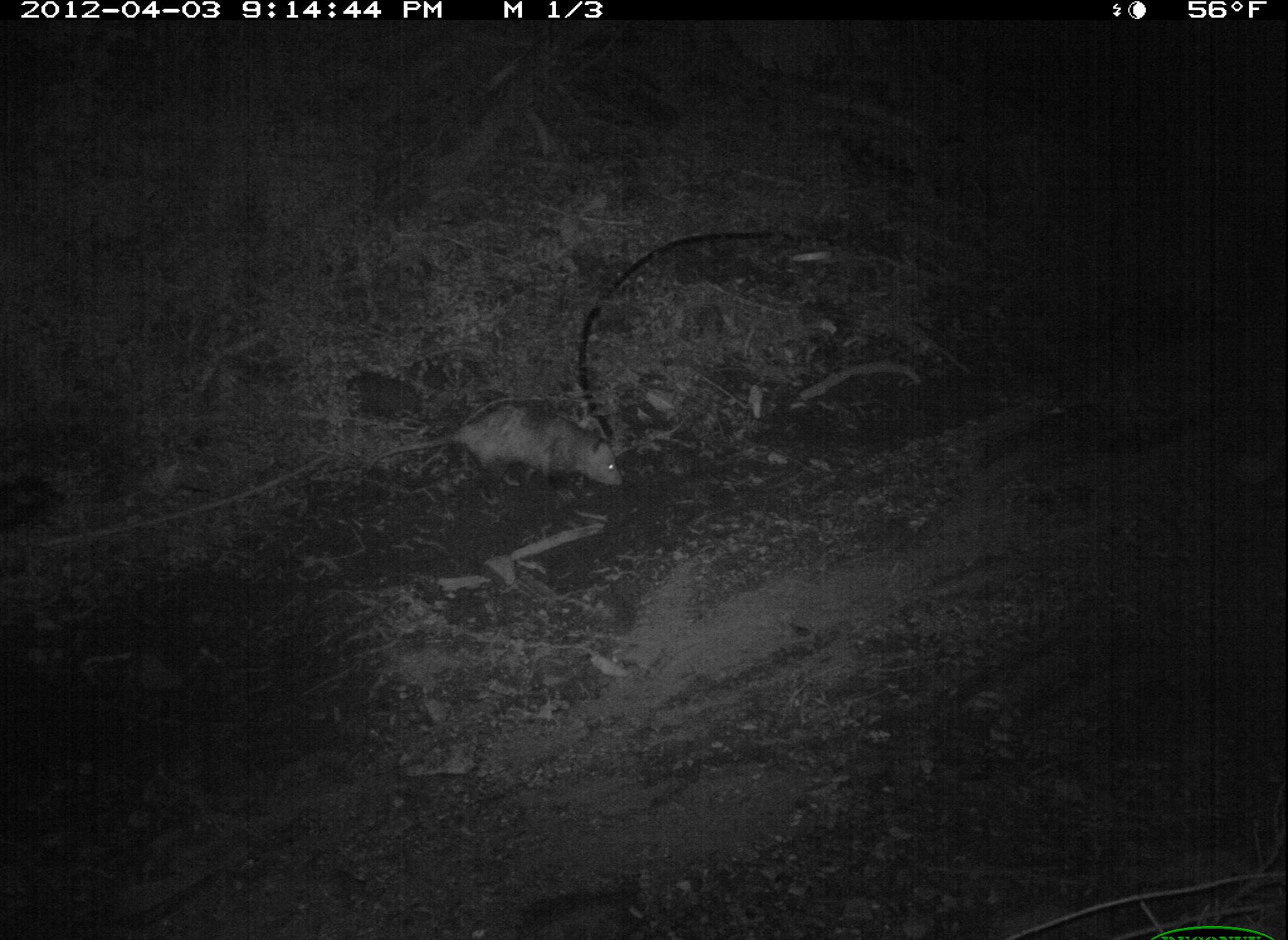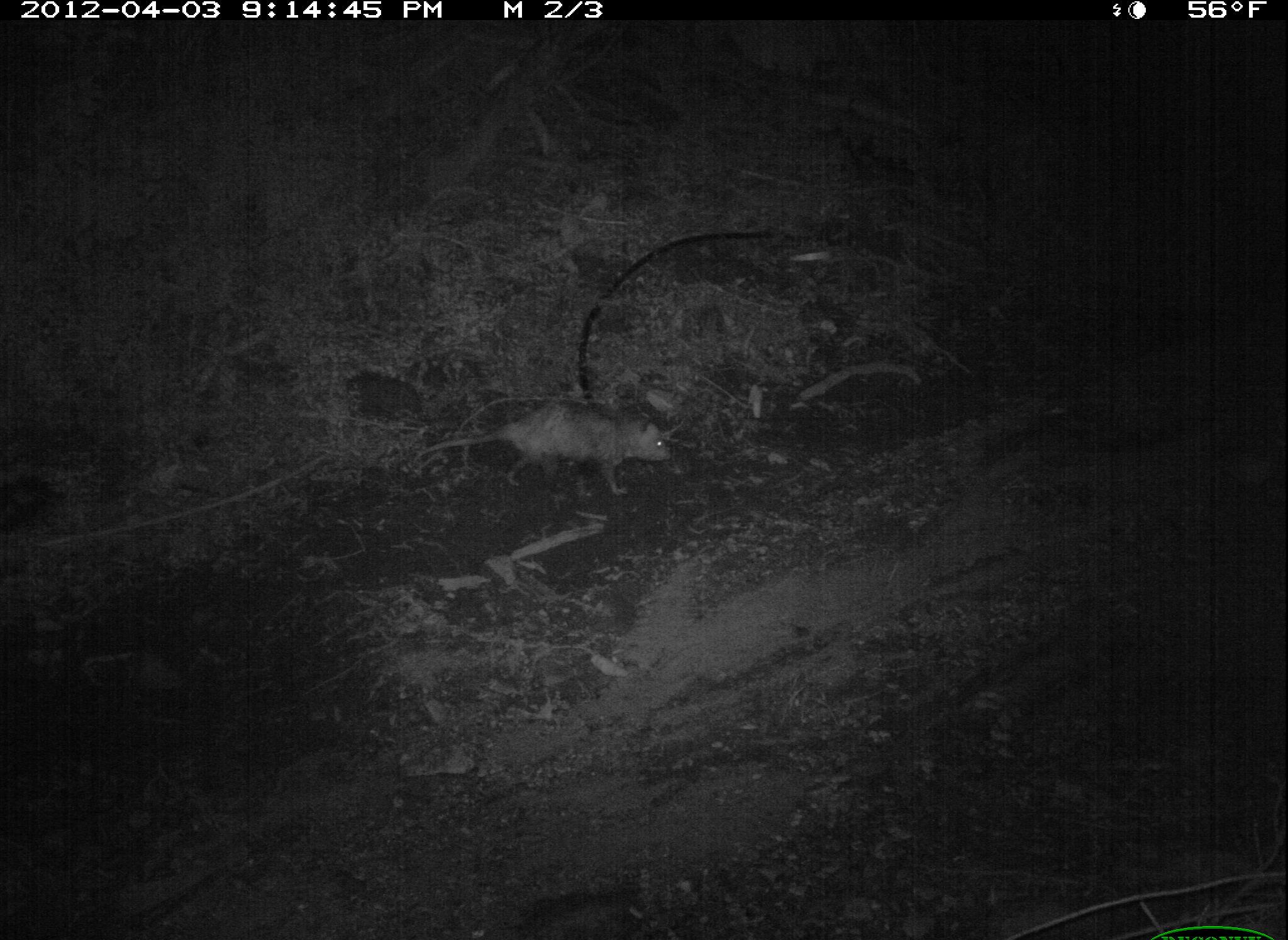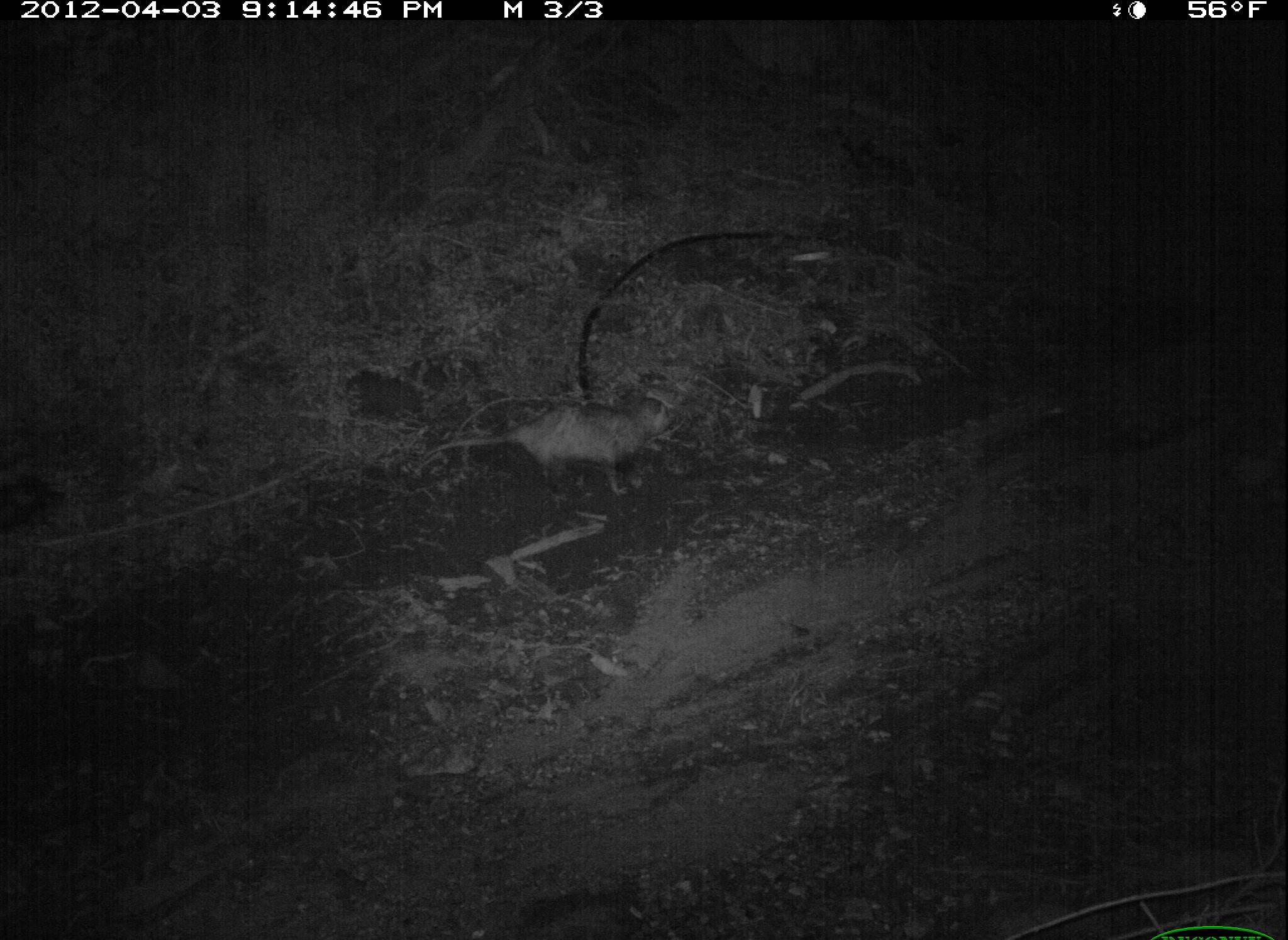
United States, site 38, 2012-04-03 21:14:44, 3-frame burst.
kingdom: Animalia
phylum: Chordata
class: Mammalia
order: Didelphimorphia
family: Didelphidae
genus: Didelphis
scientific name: Didelphis virginiana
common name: virginia opossum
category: opossum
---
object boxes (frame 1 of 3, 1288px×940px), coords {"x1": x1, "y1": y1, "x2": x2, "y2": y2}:
opossum: {"x1": 357, "y1": 406, "x2": 634, "y2": 511}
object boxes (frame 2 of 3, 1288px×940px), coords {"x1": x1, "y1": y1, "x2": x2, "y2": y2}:
opossum: {"x1": 415, "y1": 390, "x2": 686, "y2": 509}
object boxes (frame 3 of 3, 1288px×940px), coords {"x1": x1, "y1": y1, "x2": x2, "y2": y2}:
opossum: {"x1": 407, "y1": 382, "x2": 694, "y2": 498}